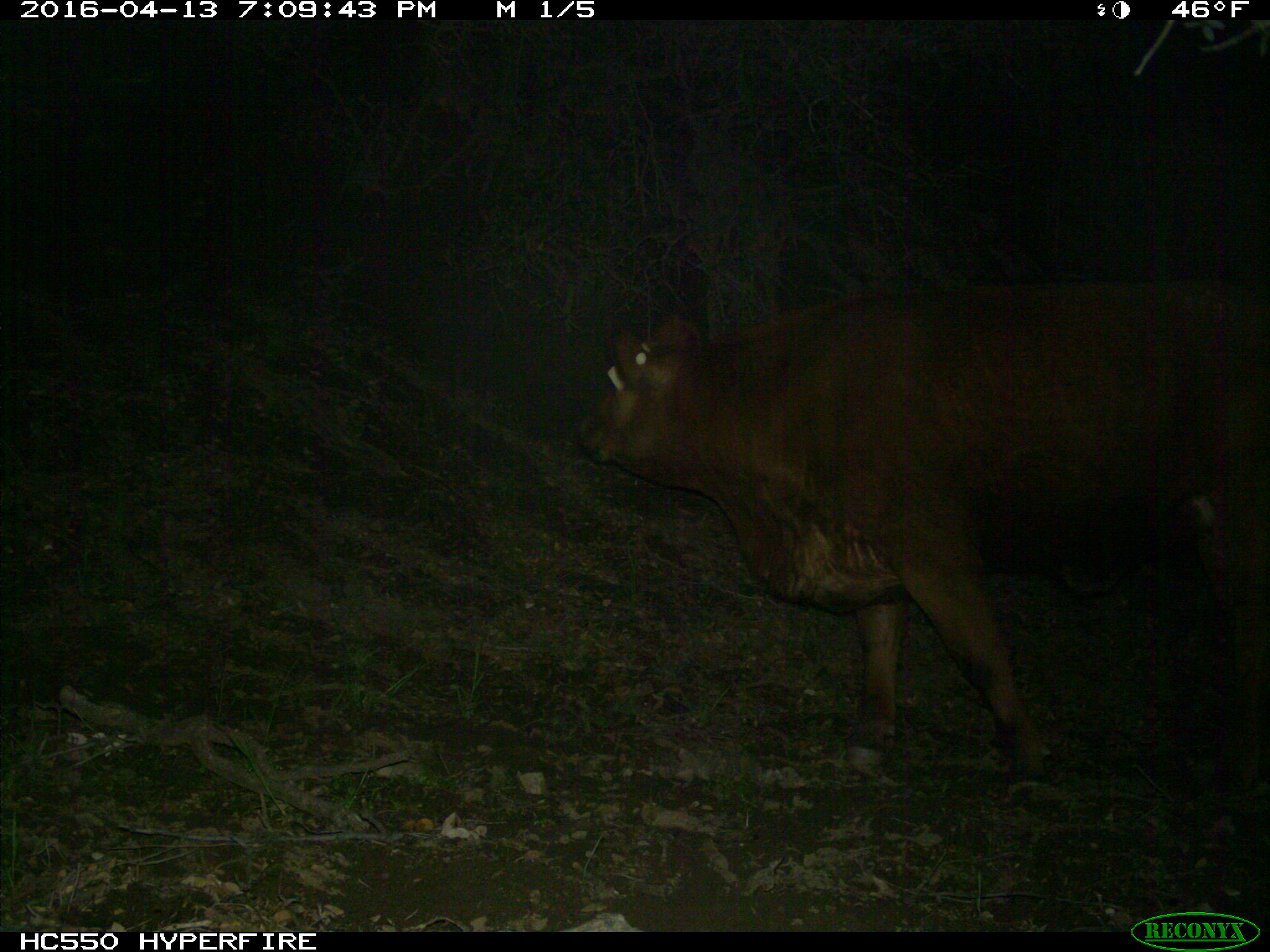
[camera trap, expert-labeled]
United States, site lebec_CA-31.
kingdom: Animalia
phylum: Chordata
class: Mammalia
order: Artiodactyla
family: Bovidae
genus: Bos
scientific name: Bos taurus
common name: domestic cow